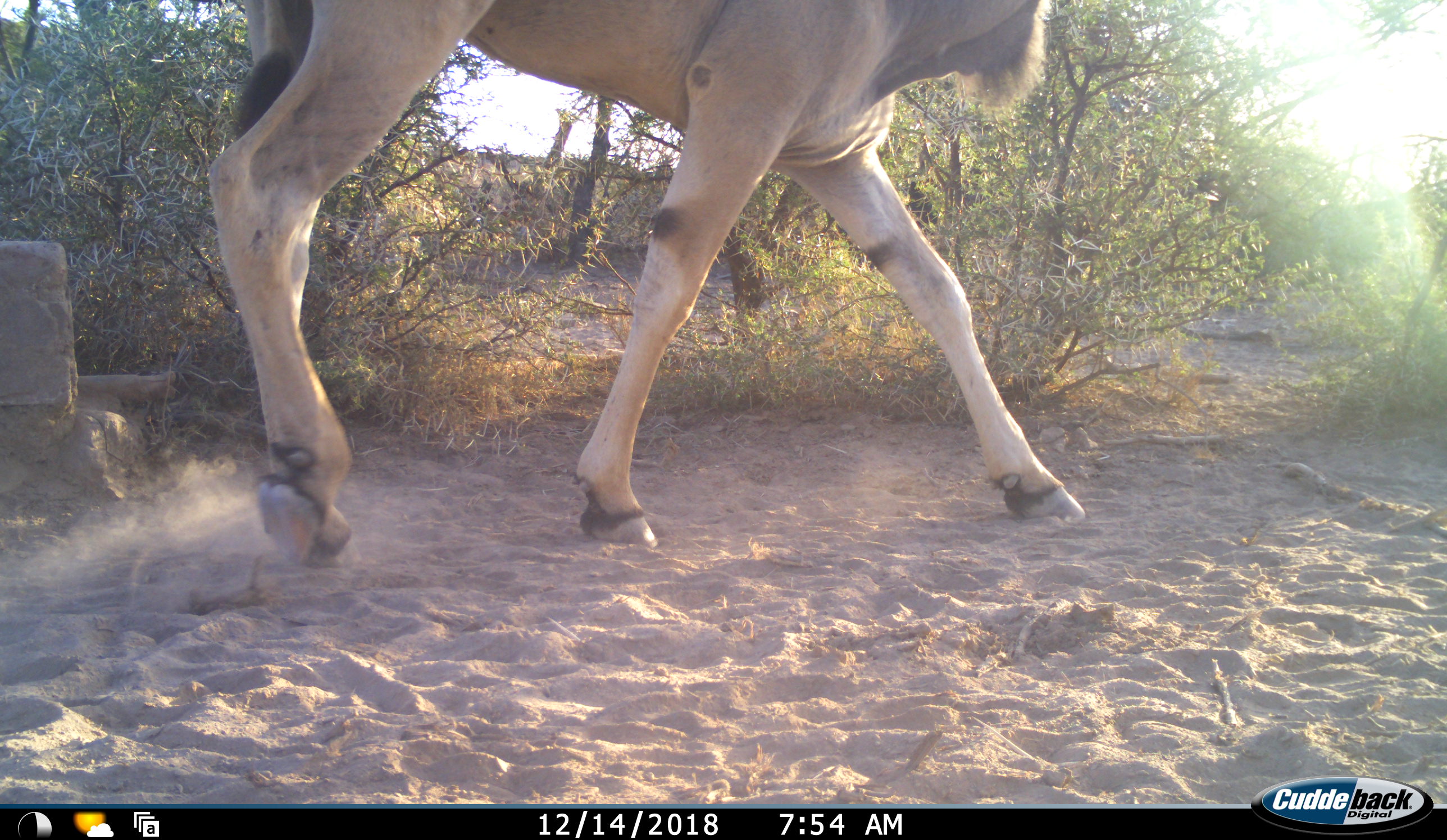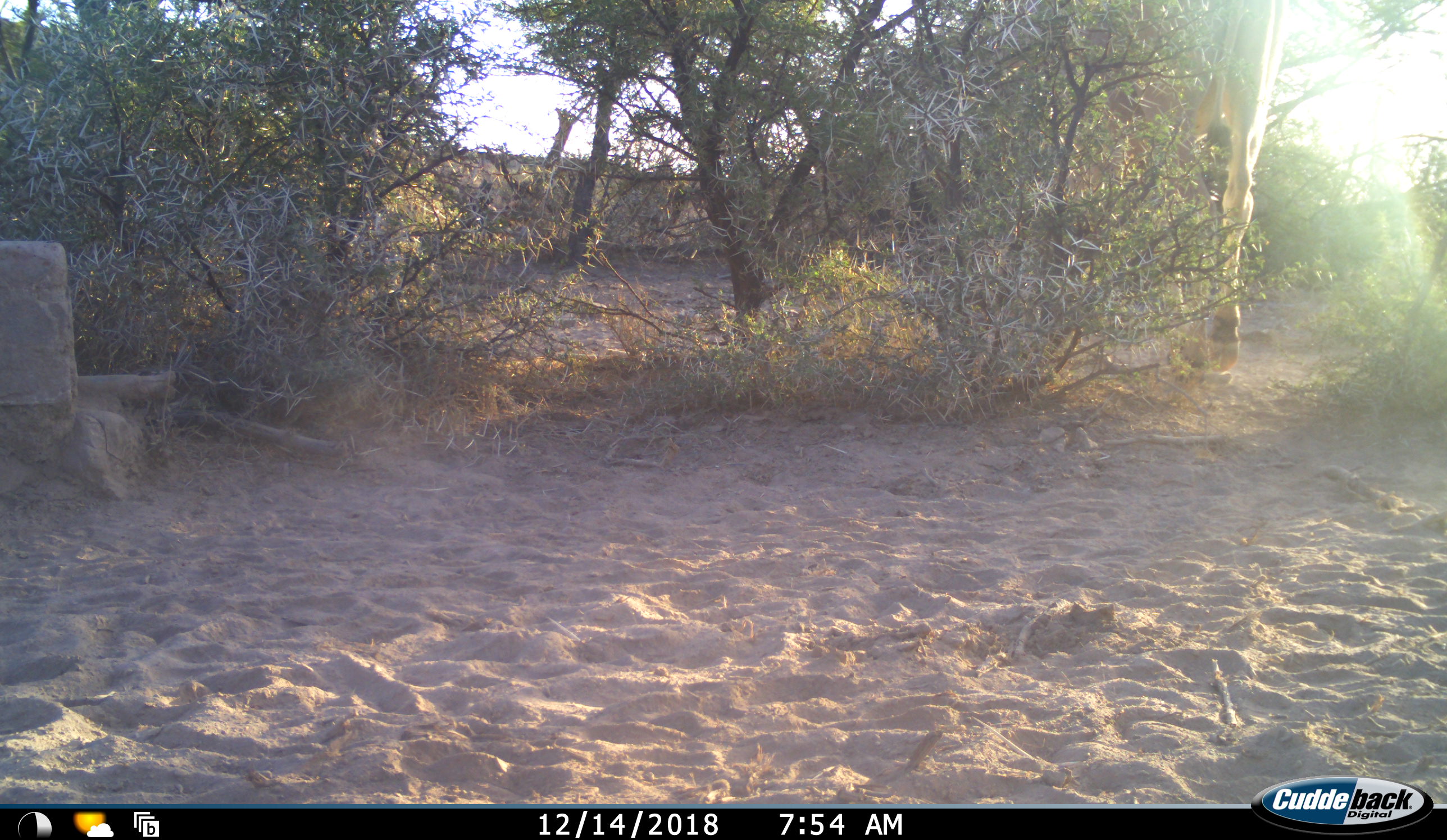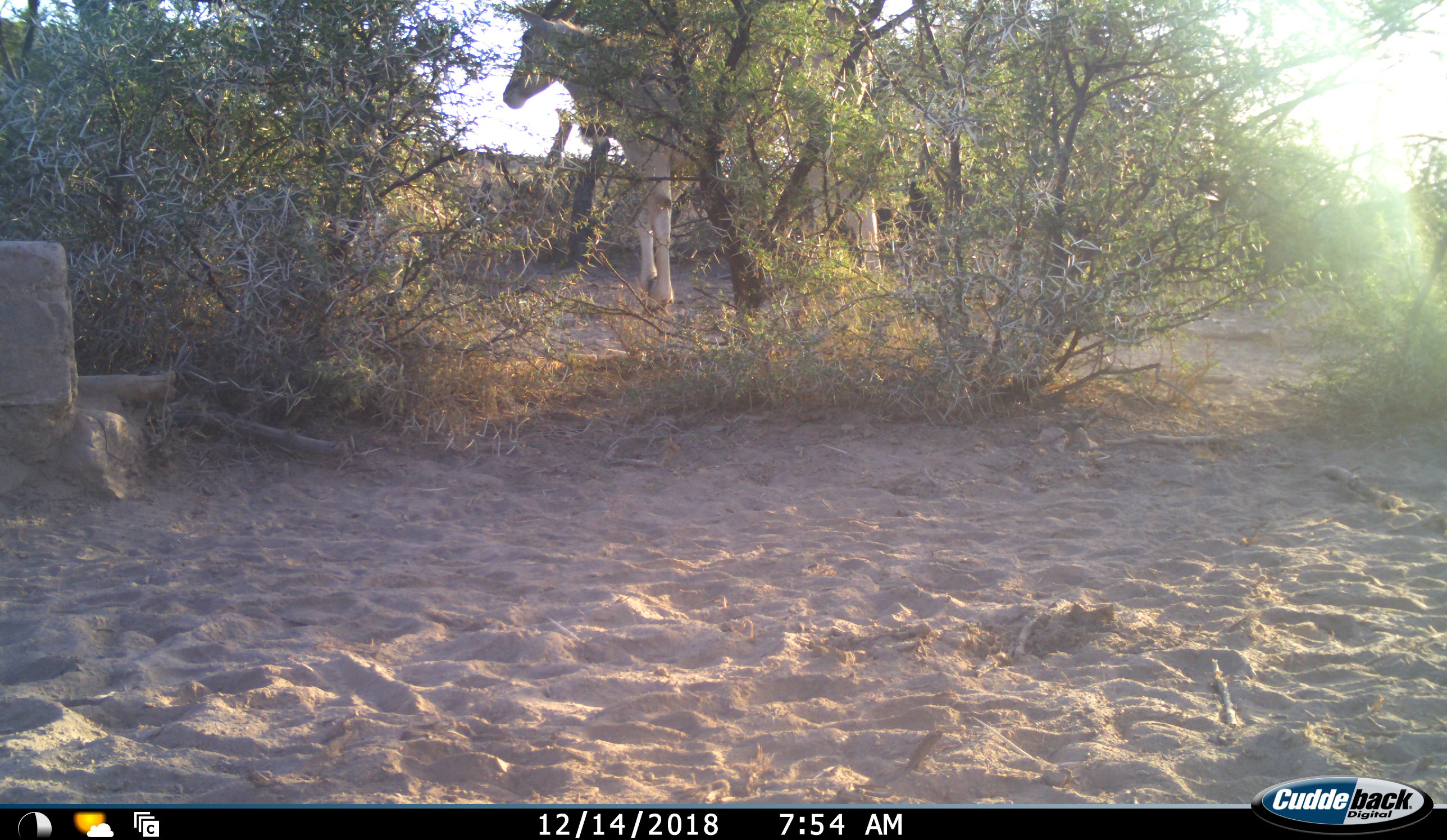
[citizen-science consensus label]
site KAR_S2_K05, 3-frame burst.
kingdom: Animalia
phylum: Chordata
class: Mammalia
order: Artiodactyla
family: Bovidae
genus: Tragelaphus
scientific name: Tragelaphus oryx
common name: eland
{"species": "eland (Tragelaphus oryx)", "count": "1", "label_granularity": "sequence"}